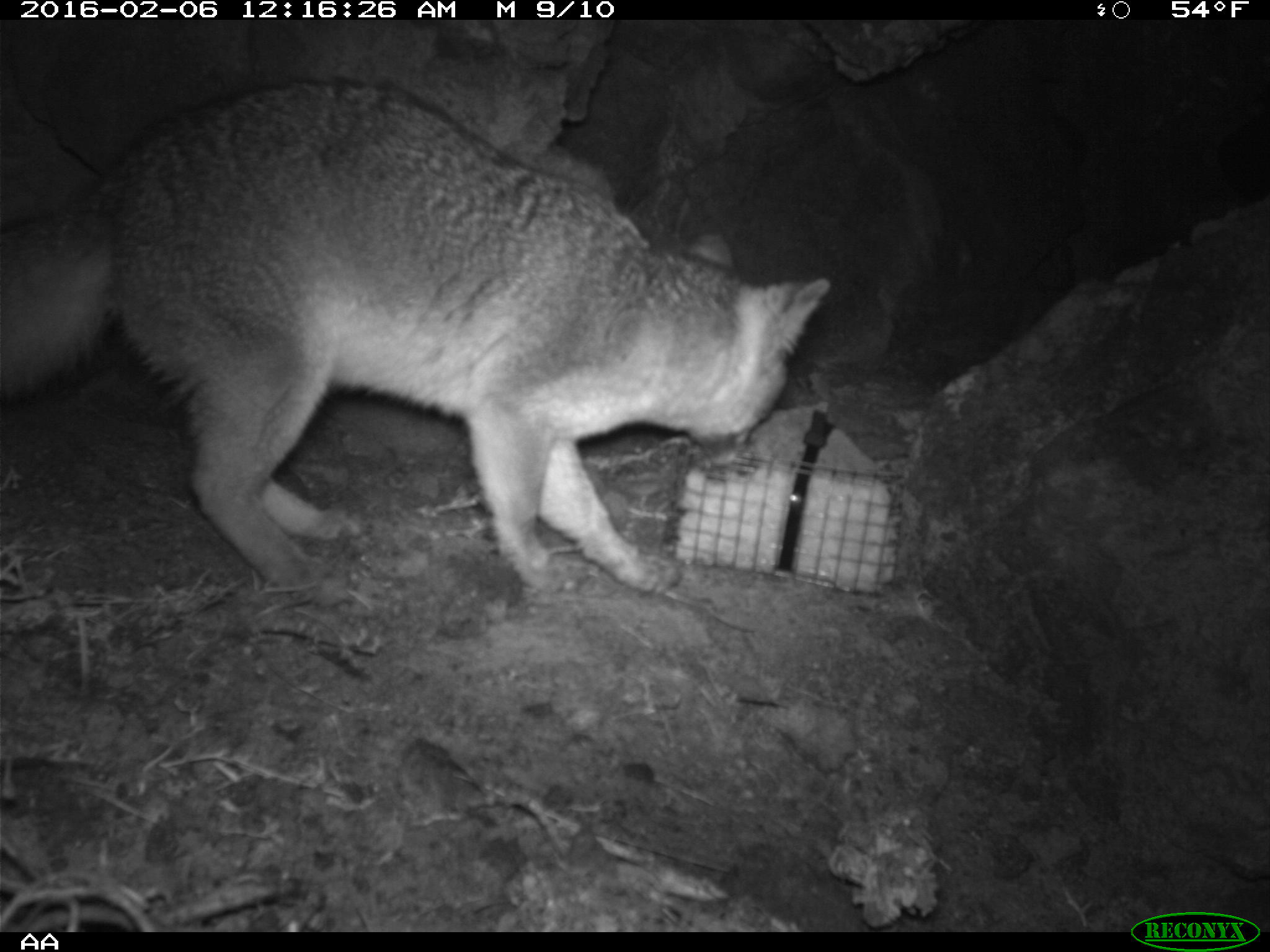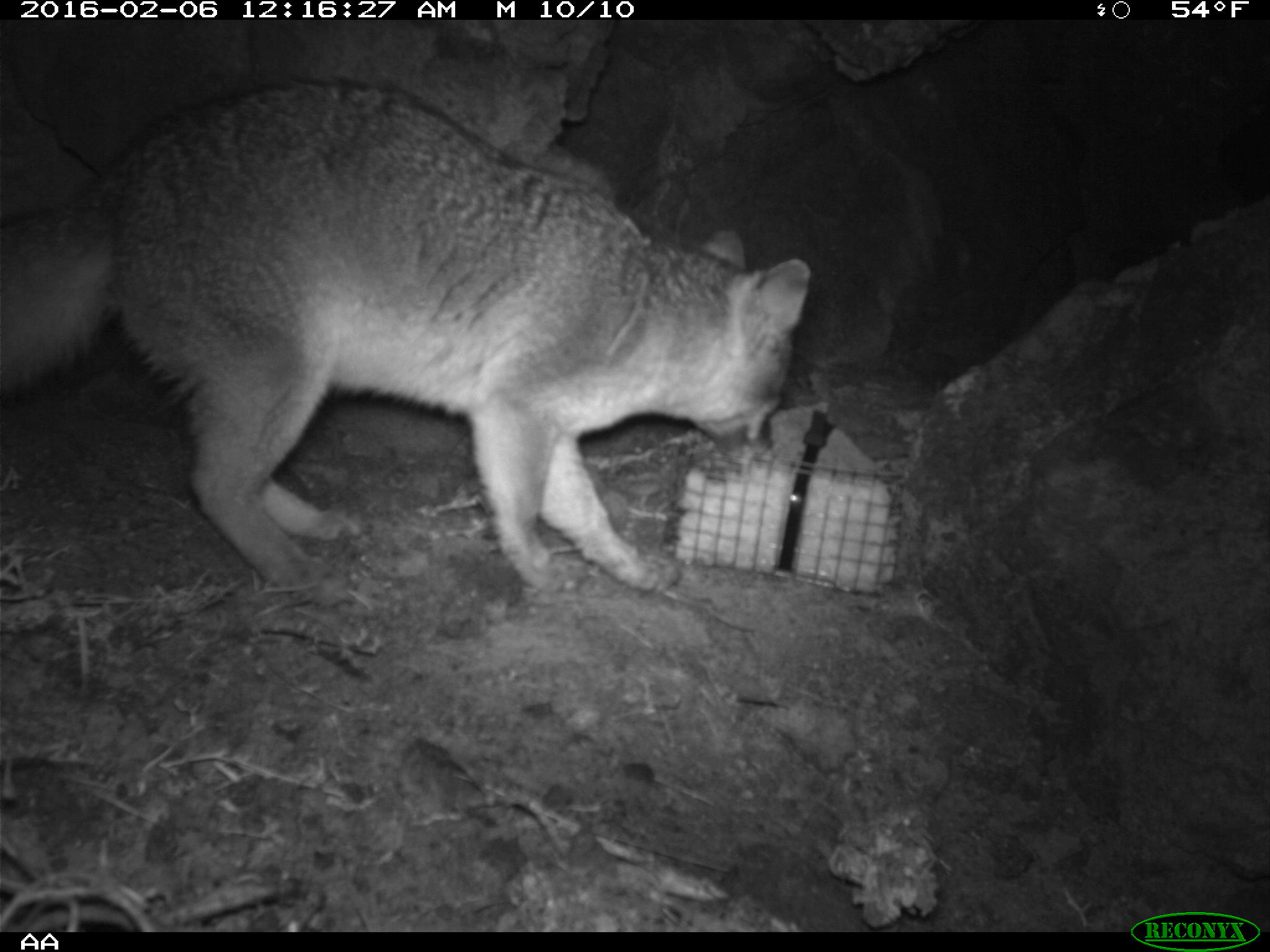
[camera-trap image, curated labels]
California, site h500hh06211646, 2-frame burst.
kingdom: Animalia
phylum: Chordata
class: Mammalia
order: Carnivora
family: Canidae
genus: Urocyon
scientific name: Urocyon littoralis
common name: island fox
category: fox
Fox (island fox) (Urocyon littoralis).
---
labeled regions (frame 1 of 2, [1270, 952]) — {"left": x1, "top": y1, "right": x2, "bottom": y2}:
fox: {"left": 0, "top": 74, "right": 829, "bottom": 607}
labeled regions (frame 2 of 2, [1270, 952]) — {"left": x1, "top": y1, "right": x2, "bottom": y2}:
fox: {"left": 0, "top": 78, "right": 811, "bottom": 606}